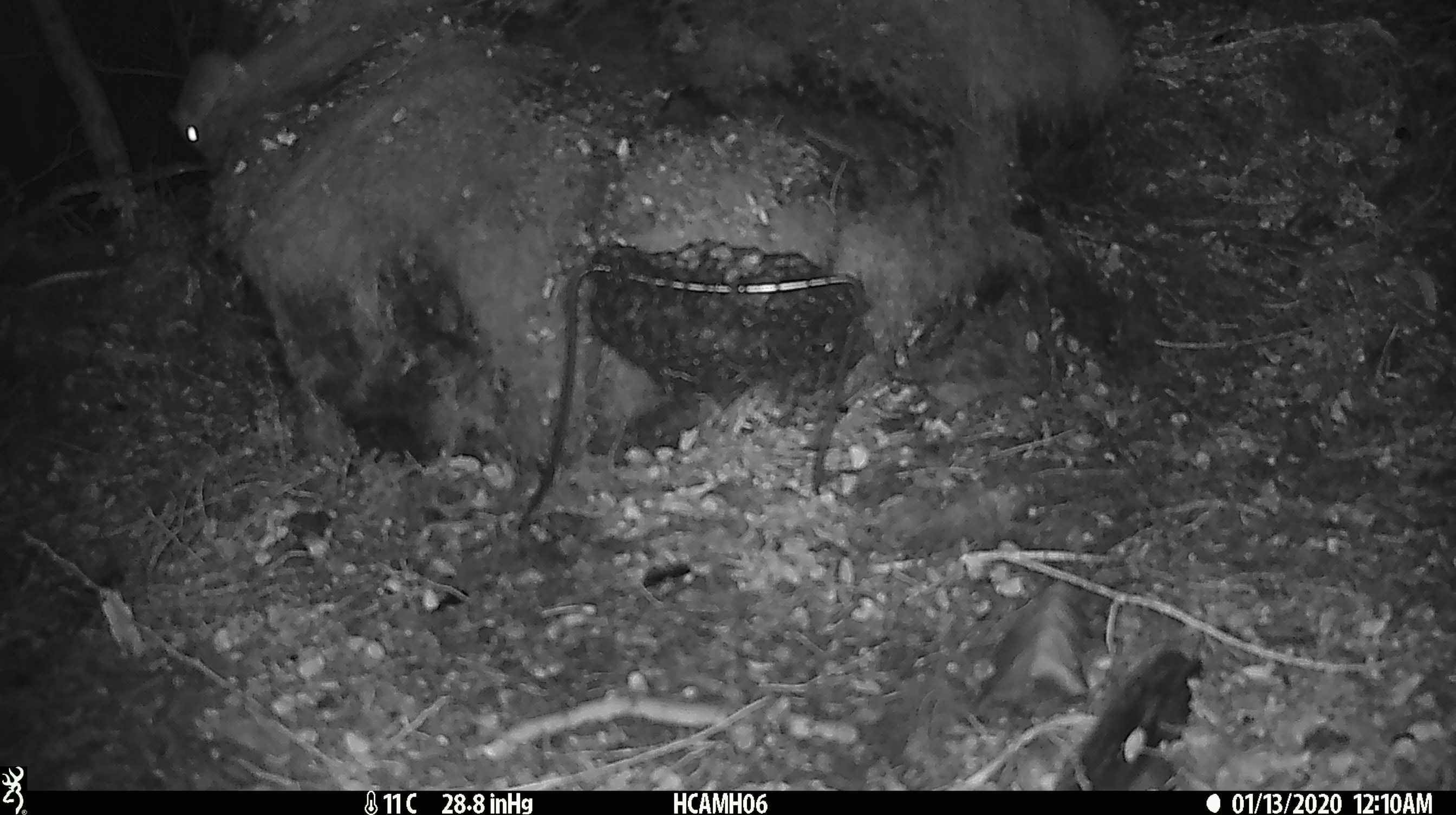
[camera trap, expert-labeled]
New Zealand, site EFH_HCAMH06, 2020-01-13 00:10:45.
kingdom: Animalia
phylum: Chordata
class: Mammalia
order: Rodentia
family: Muridae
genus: Mus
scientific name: Mus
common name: mouse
Mouse (Mus).